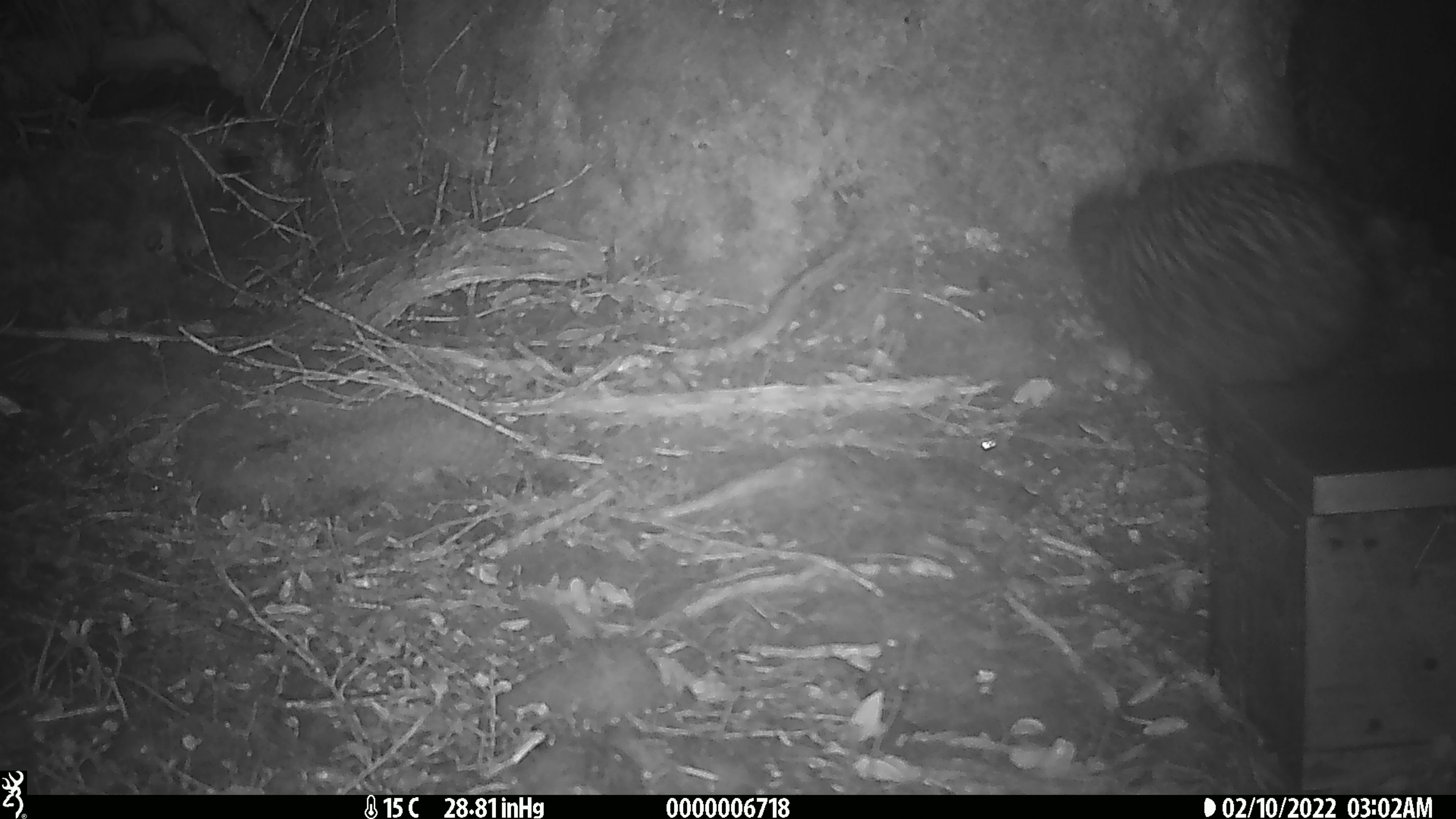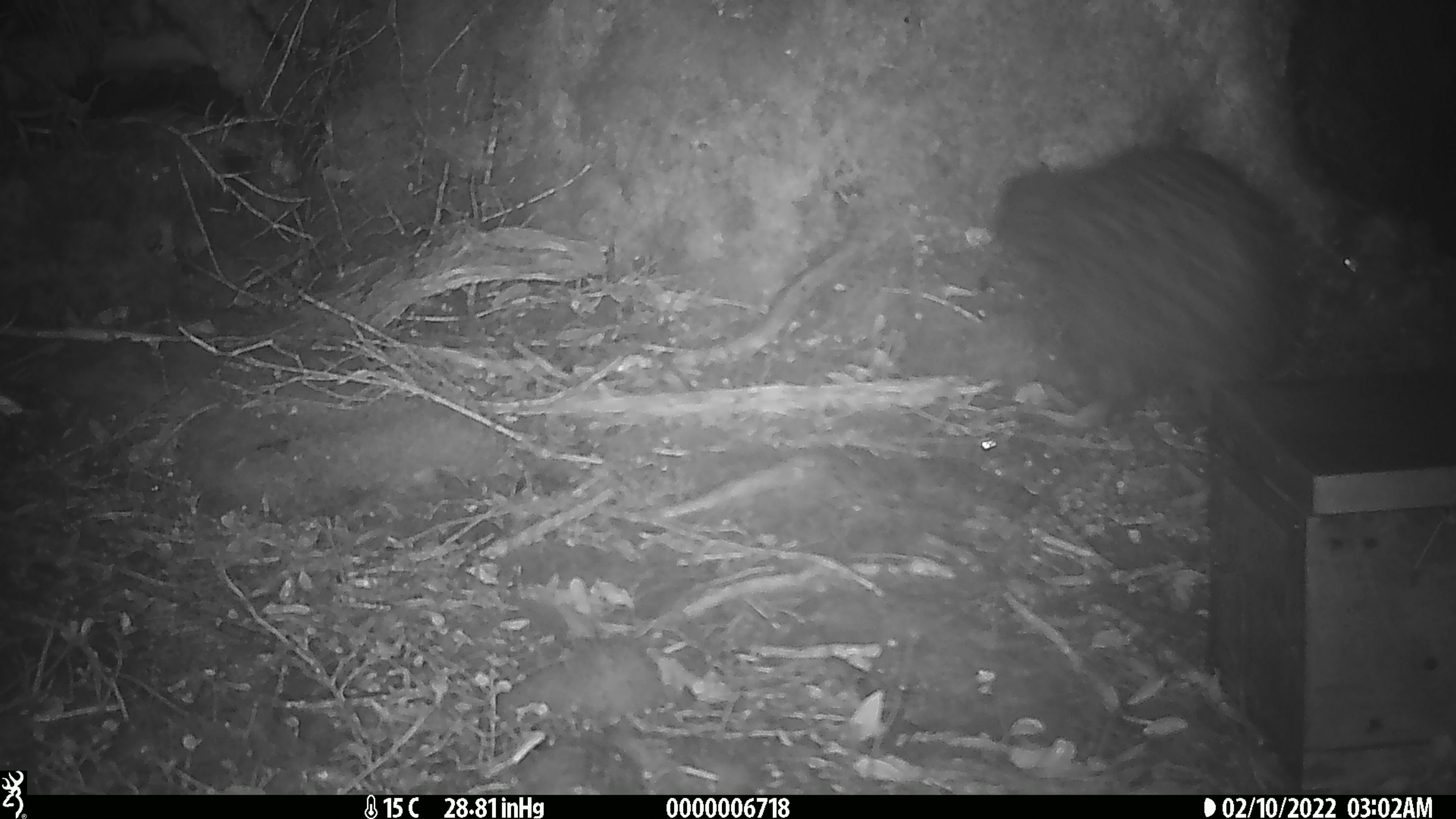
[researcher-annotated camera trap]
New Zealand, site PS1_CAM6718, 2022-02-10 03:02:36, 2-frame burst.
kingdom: Animalia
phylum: Chordata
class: Aves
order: Apterygiformes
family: Apterygidae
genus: Apteryx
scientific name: Apteryx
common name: kiwi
Kiwi (Apteryx).